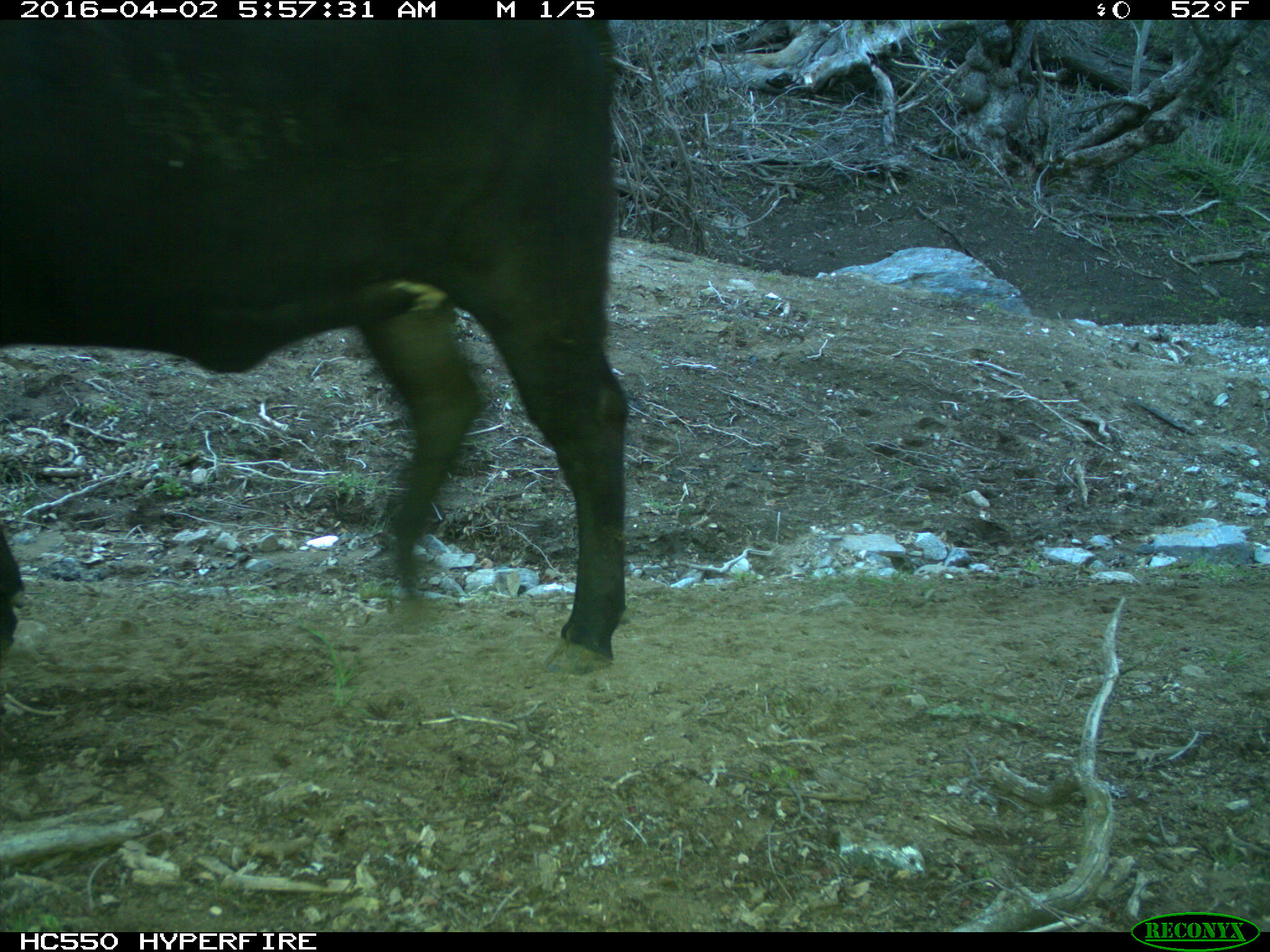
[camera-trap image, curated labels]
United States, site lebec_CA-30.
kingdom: Animalia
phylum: Chordata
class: Mammalia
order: Artiodactyla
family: Bovidae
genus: Bos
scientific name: Bos taurus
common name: domestic cow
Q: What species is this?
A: Bos taurus (domestic cow).